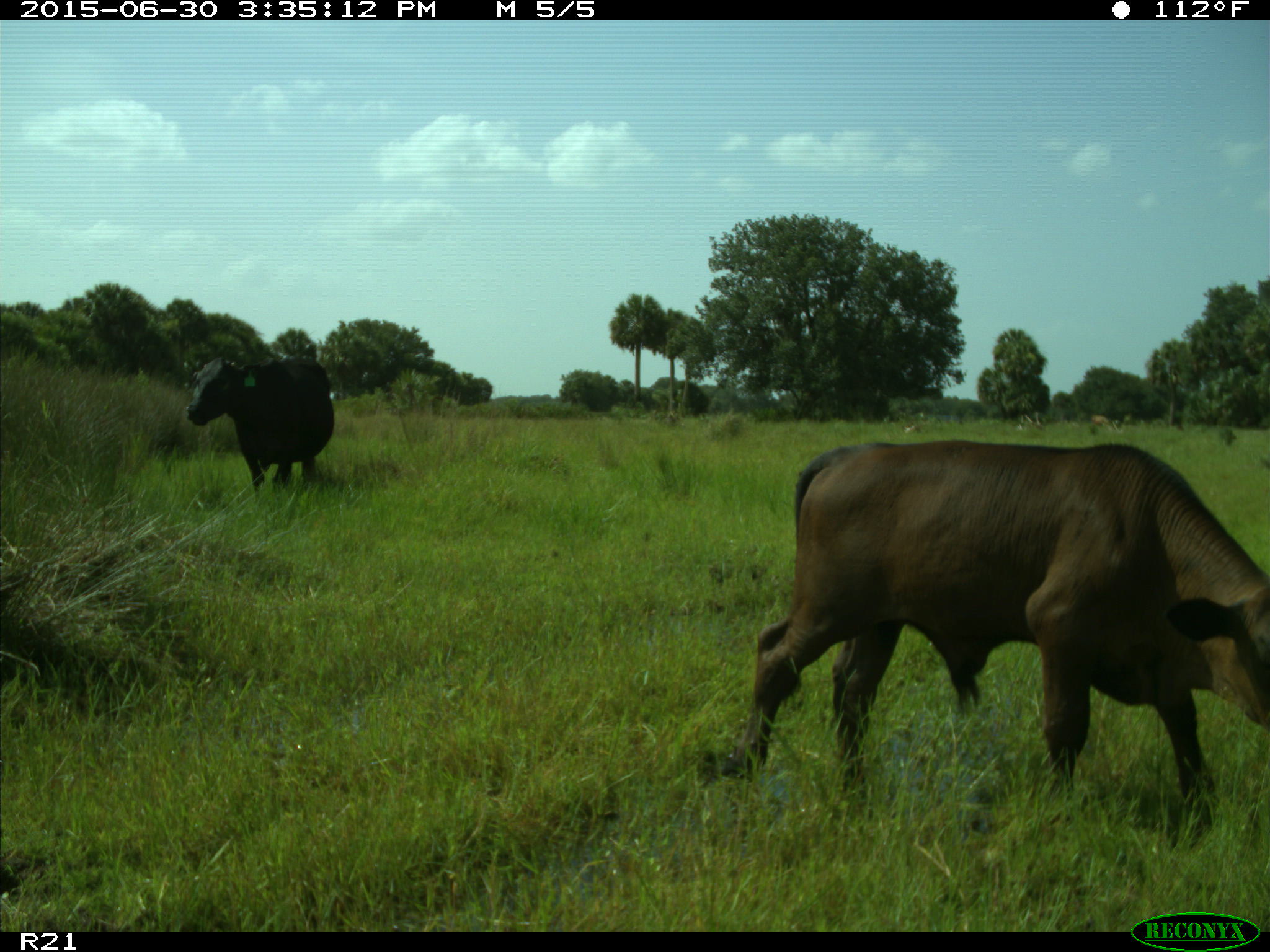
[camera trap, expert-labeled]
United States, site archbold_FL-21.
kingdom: Animalia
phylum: Chordata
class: Mammalia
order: Artiodactyla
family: Bovidae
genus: Bos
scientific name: Bos taurus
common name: domestic cow